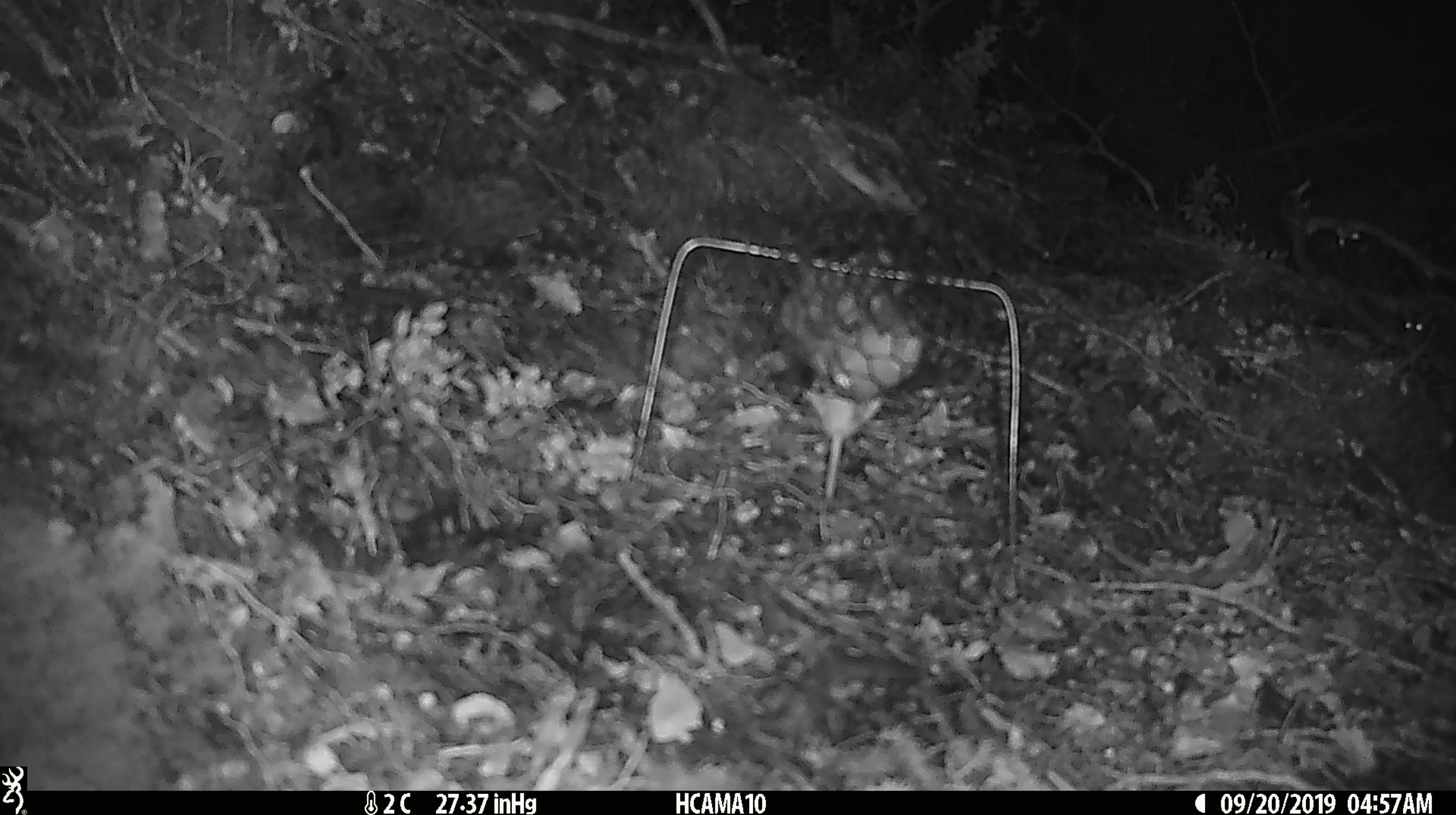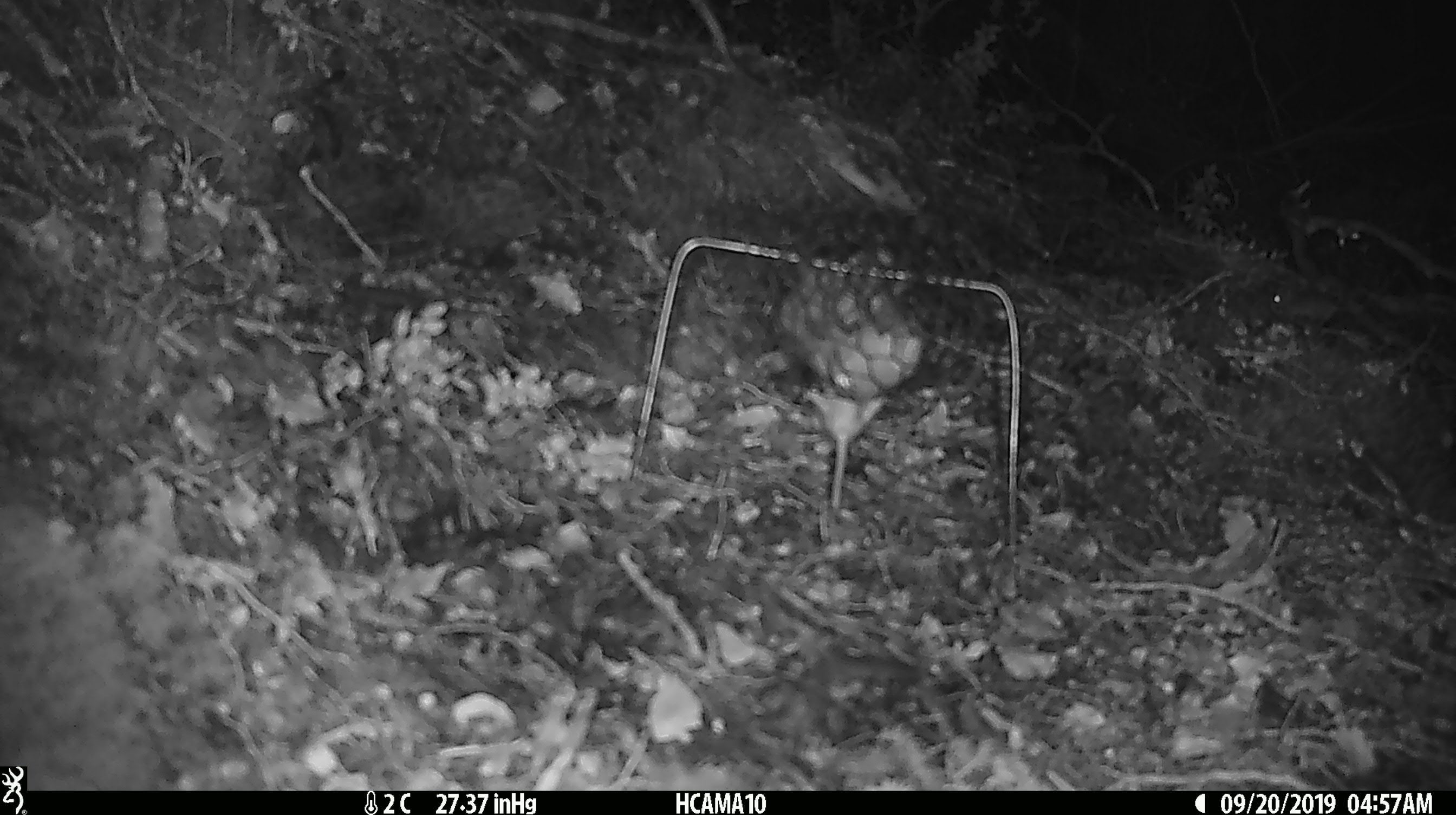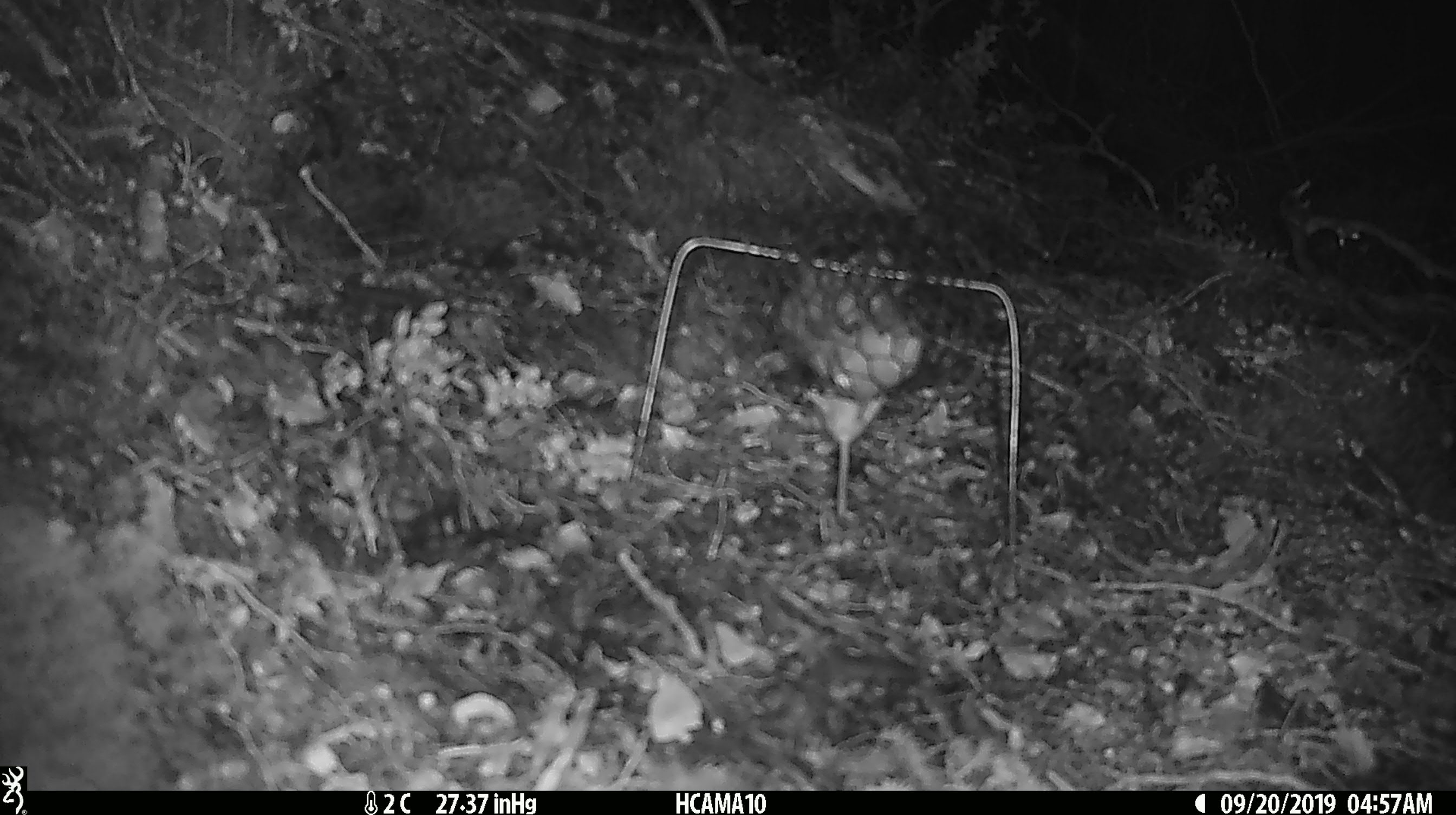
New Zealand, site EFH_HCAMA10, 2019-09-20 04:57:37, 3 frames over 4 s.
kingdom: Animalia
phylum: Chordata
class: Mammalia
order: Rodentia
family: Muridae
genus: Mus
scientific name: Mus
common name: mouse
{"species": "mouse (Mus)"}